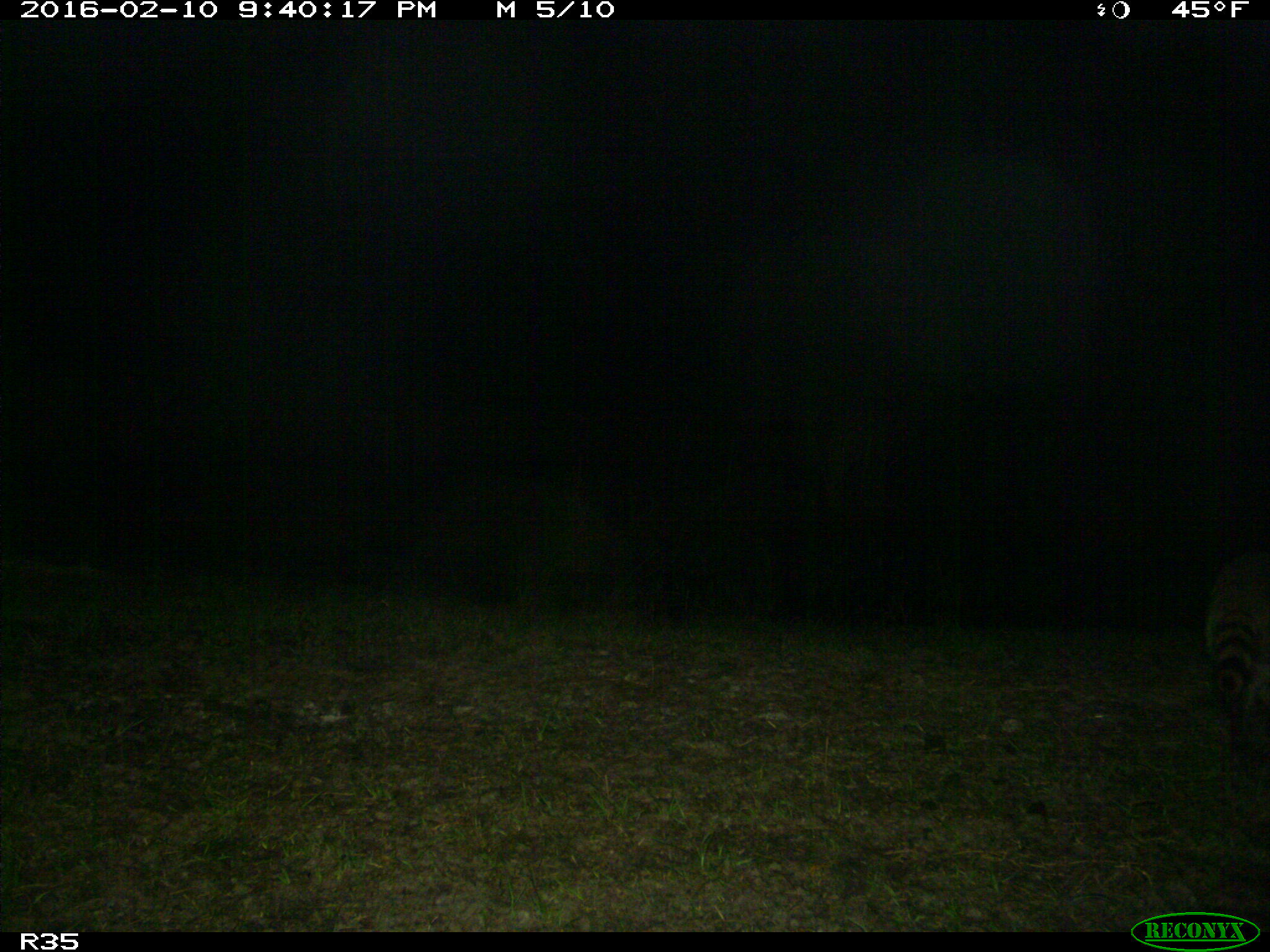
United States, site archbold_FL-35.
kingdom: Animalia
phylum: Chordata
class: Mammalia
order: Carnivora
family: Procyonidae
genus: Procyon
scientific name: Procyon lotor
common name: common raccoon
Procyon lotor (common raccoon).